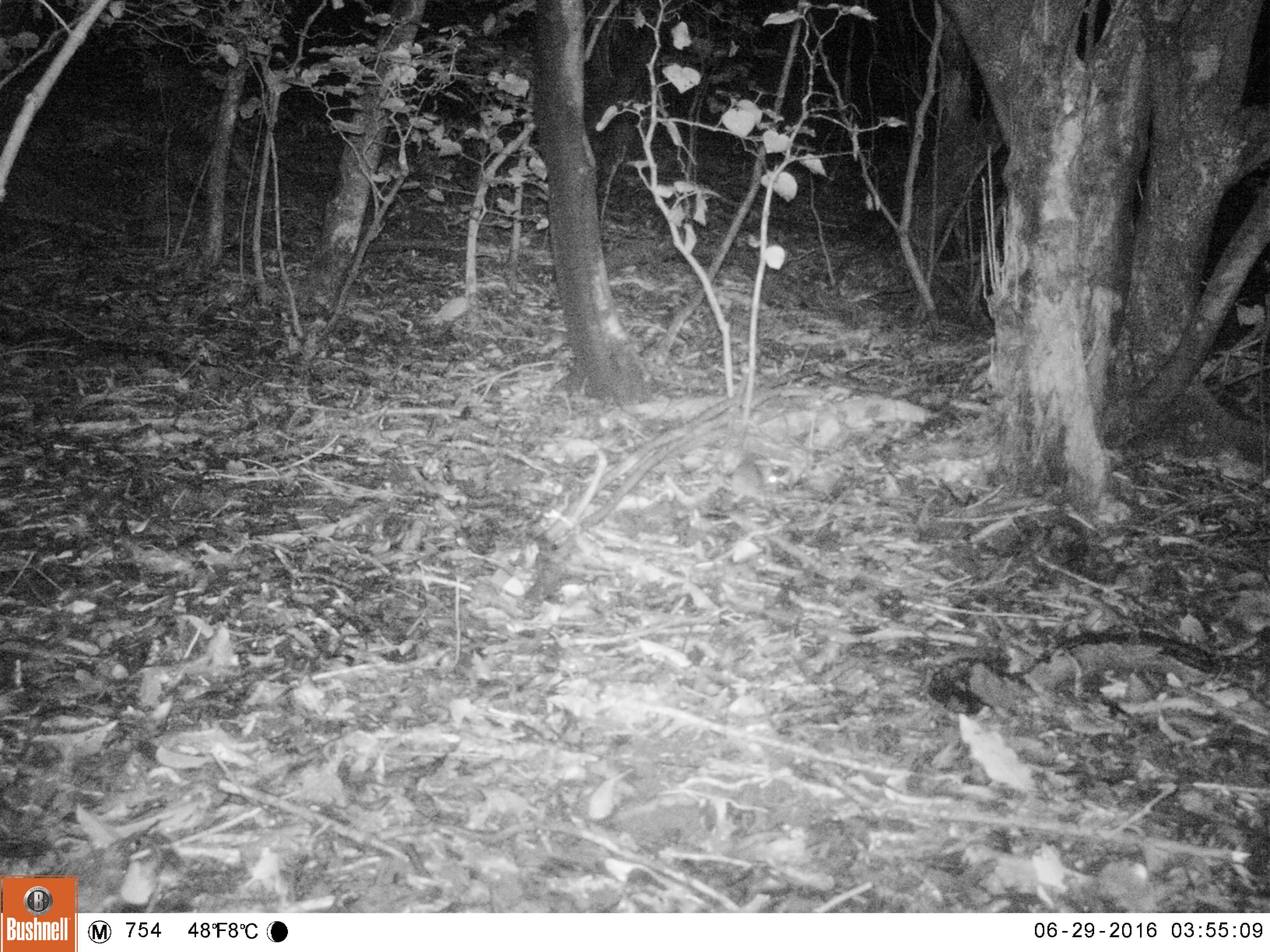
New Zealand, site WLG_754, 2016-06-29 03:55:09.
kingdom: Animalia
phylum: Chordata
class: Mammalia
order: Rodentia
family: Muridae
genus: Rattus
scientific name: Rattus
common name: rat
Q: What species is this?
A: Rat (Rattus).